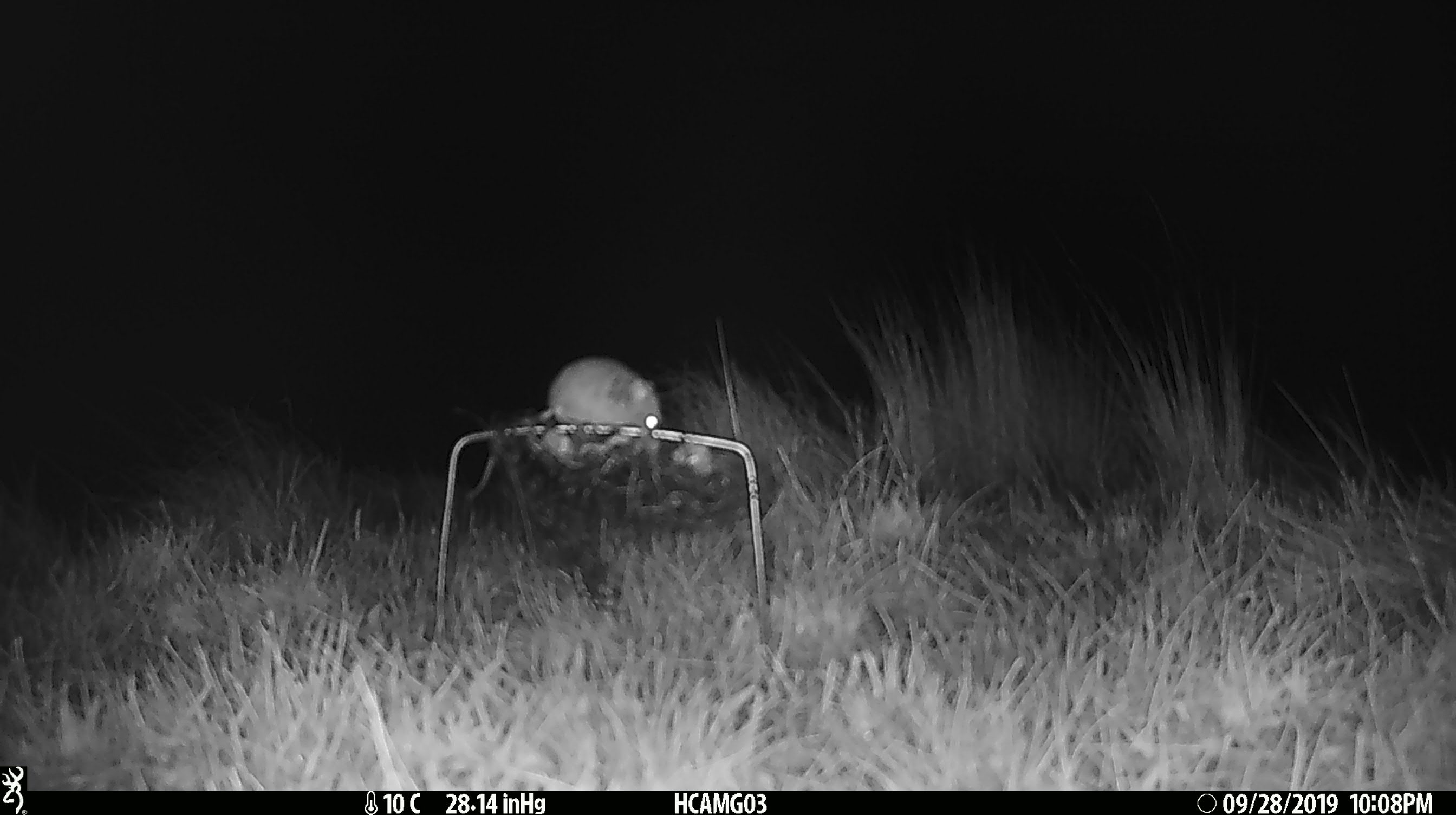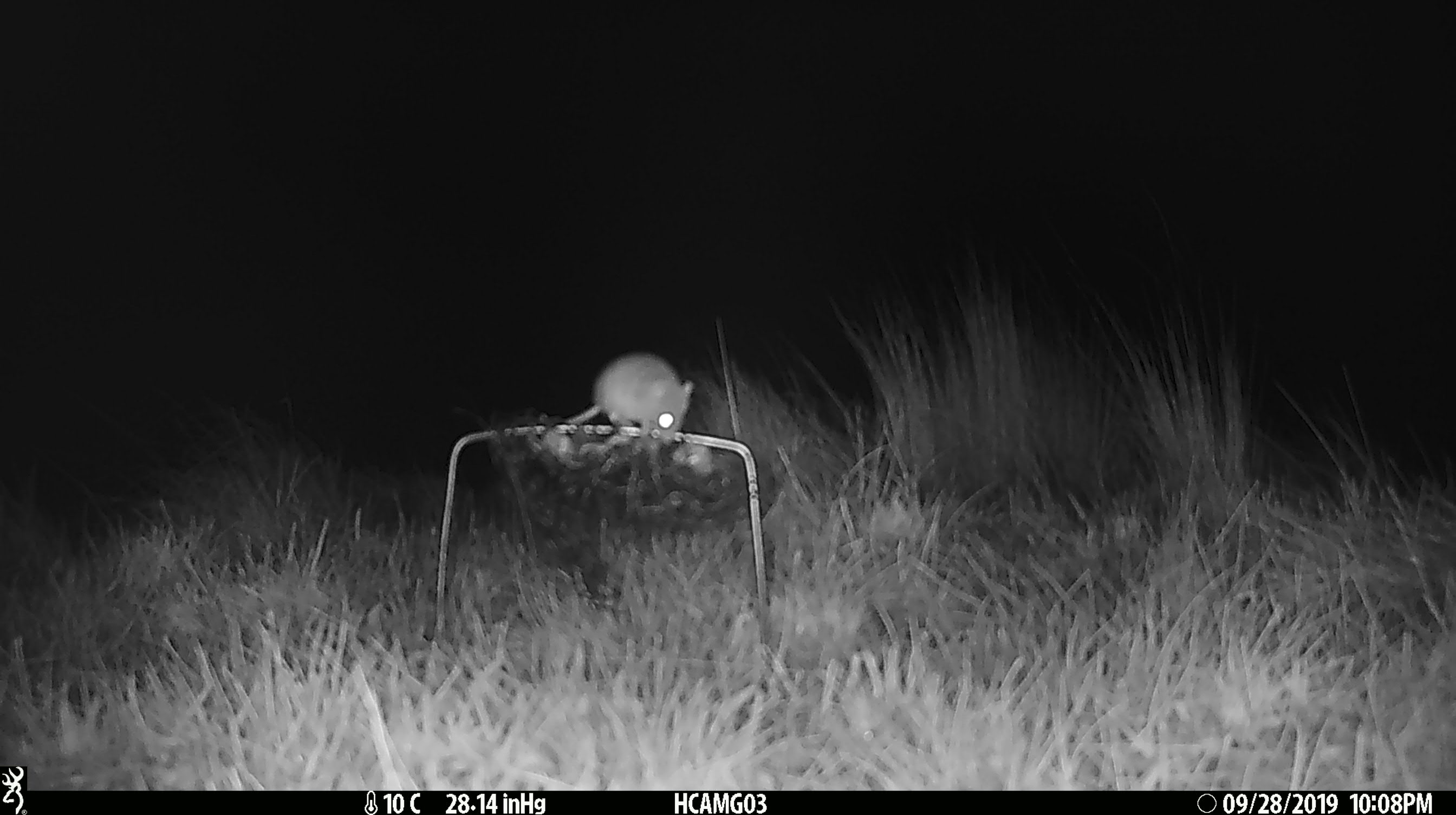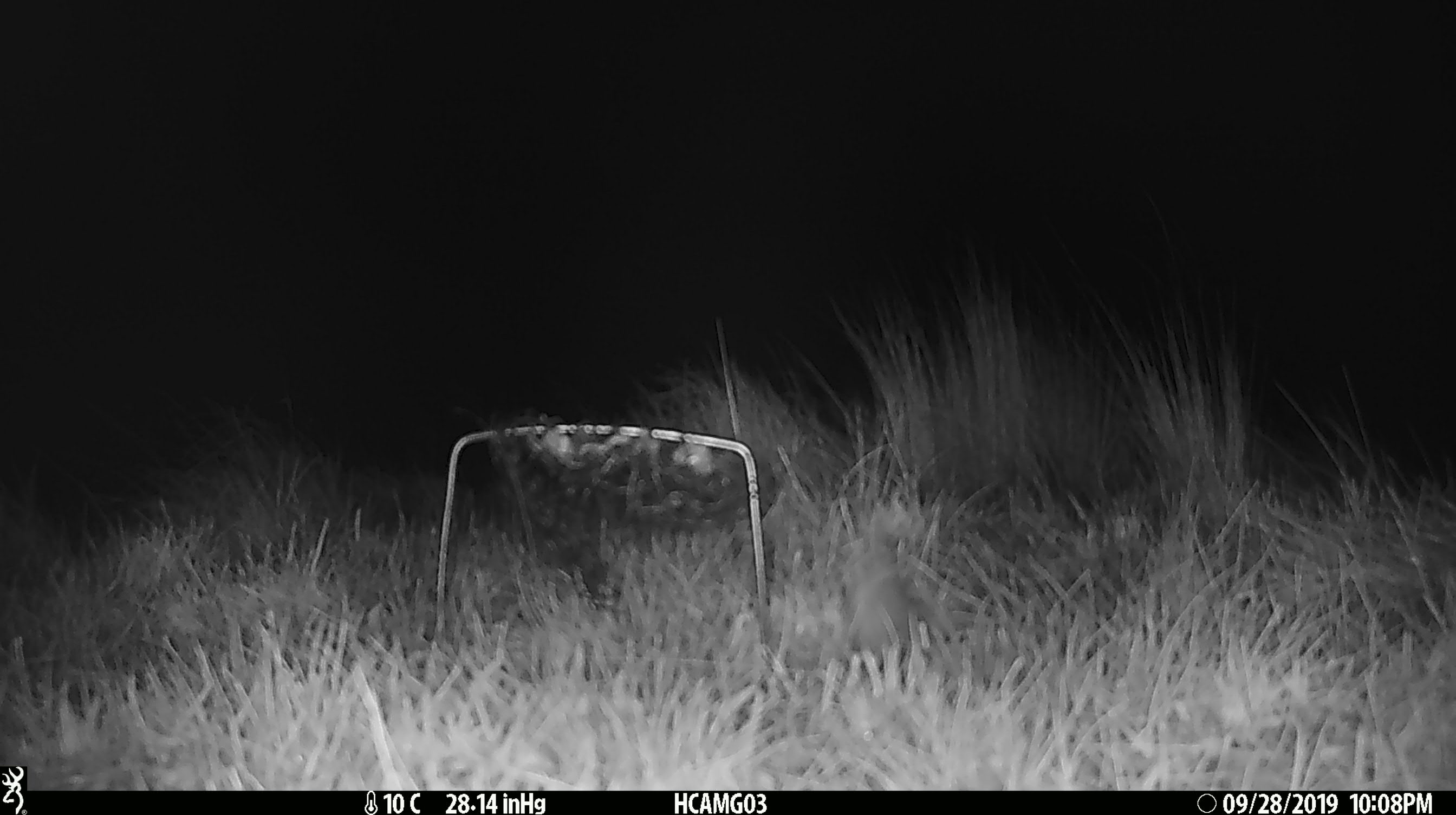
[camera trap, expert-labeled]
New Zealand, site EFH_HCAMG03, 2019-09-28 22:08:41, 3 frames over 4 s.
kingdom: Animalia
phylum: Chordata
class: Mammalia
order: Rodentia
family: Muridae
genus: Mus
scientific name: Mus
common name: mouse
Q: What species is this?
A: Mouse (Mus).